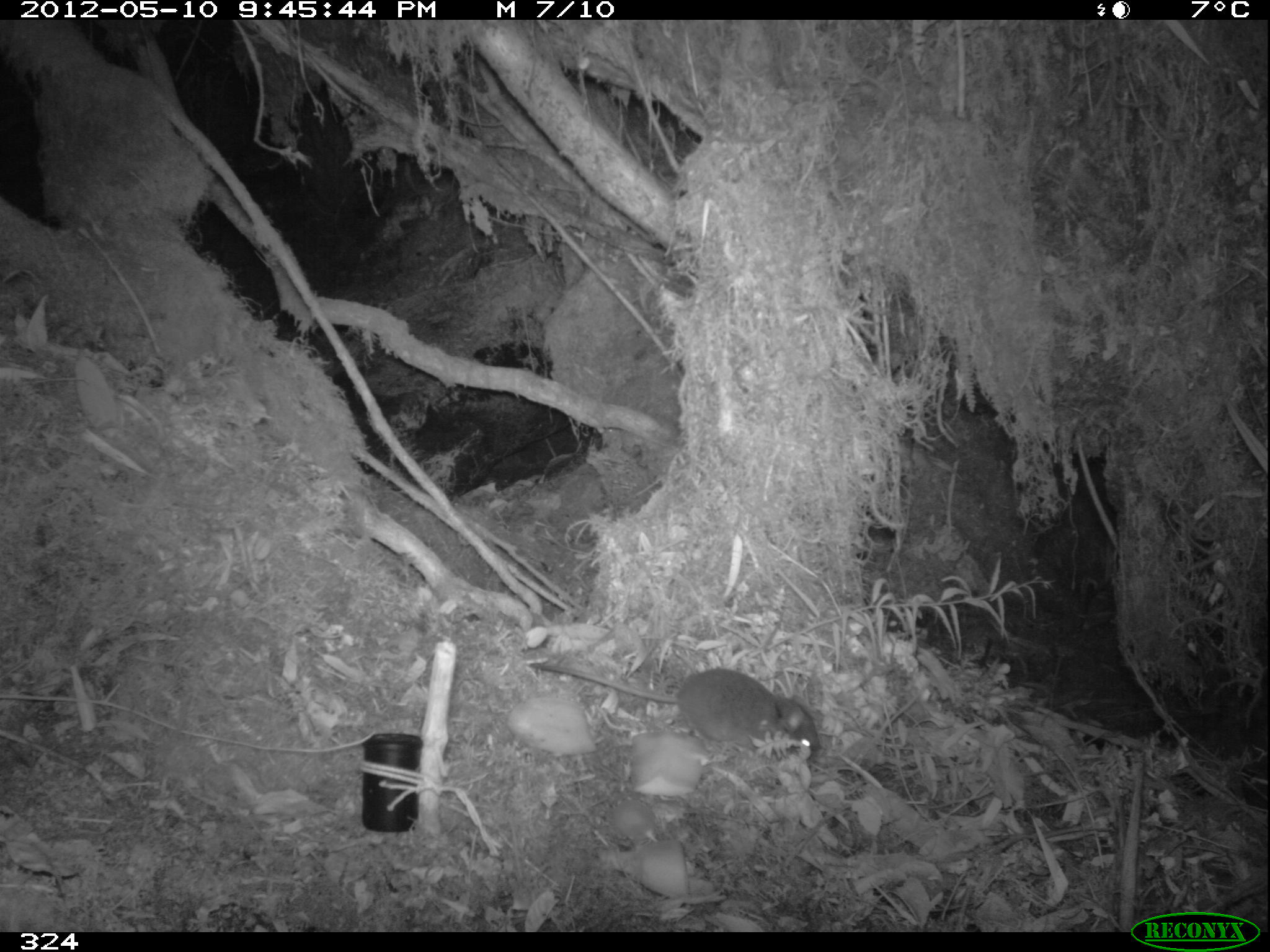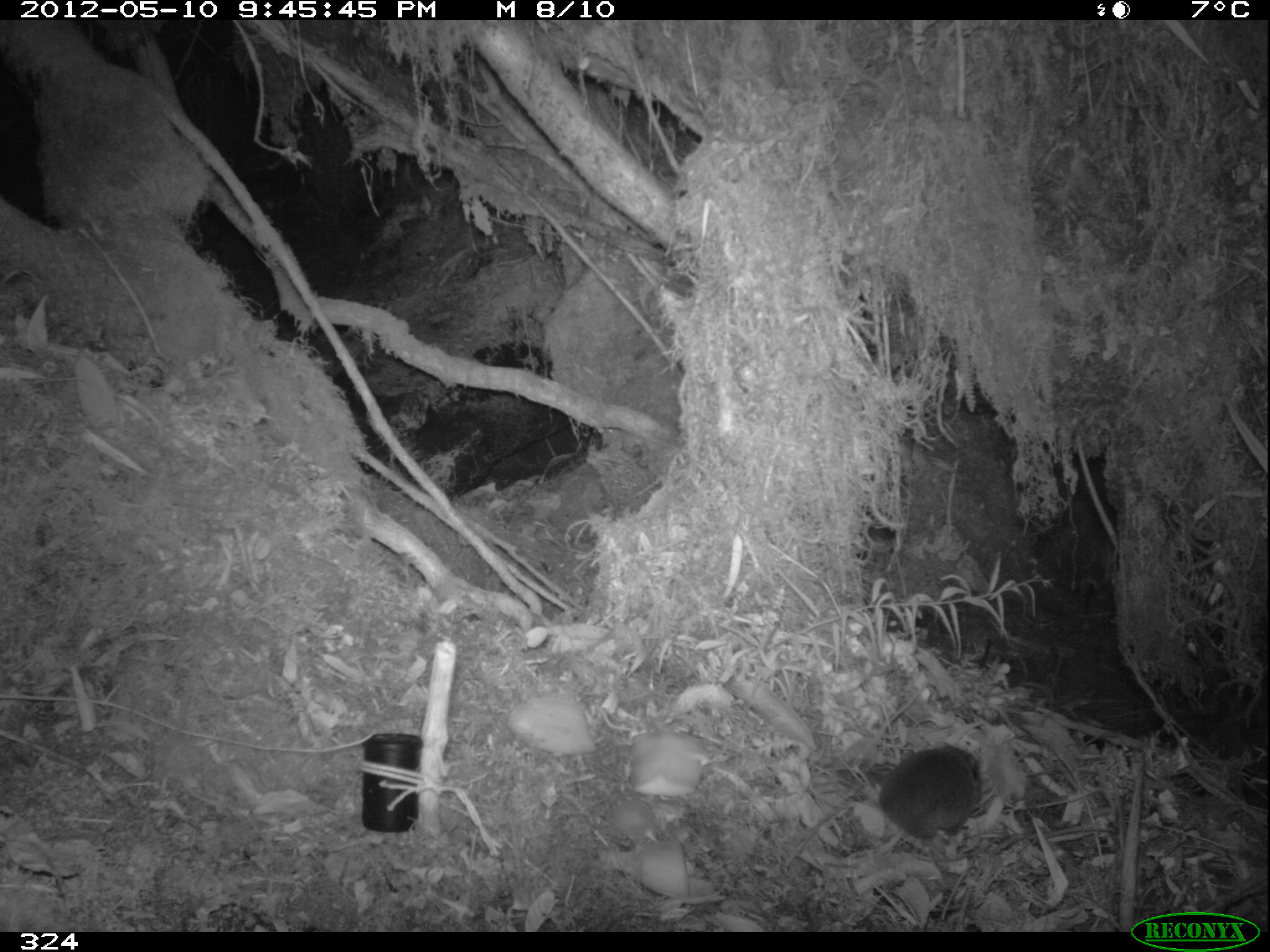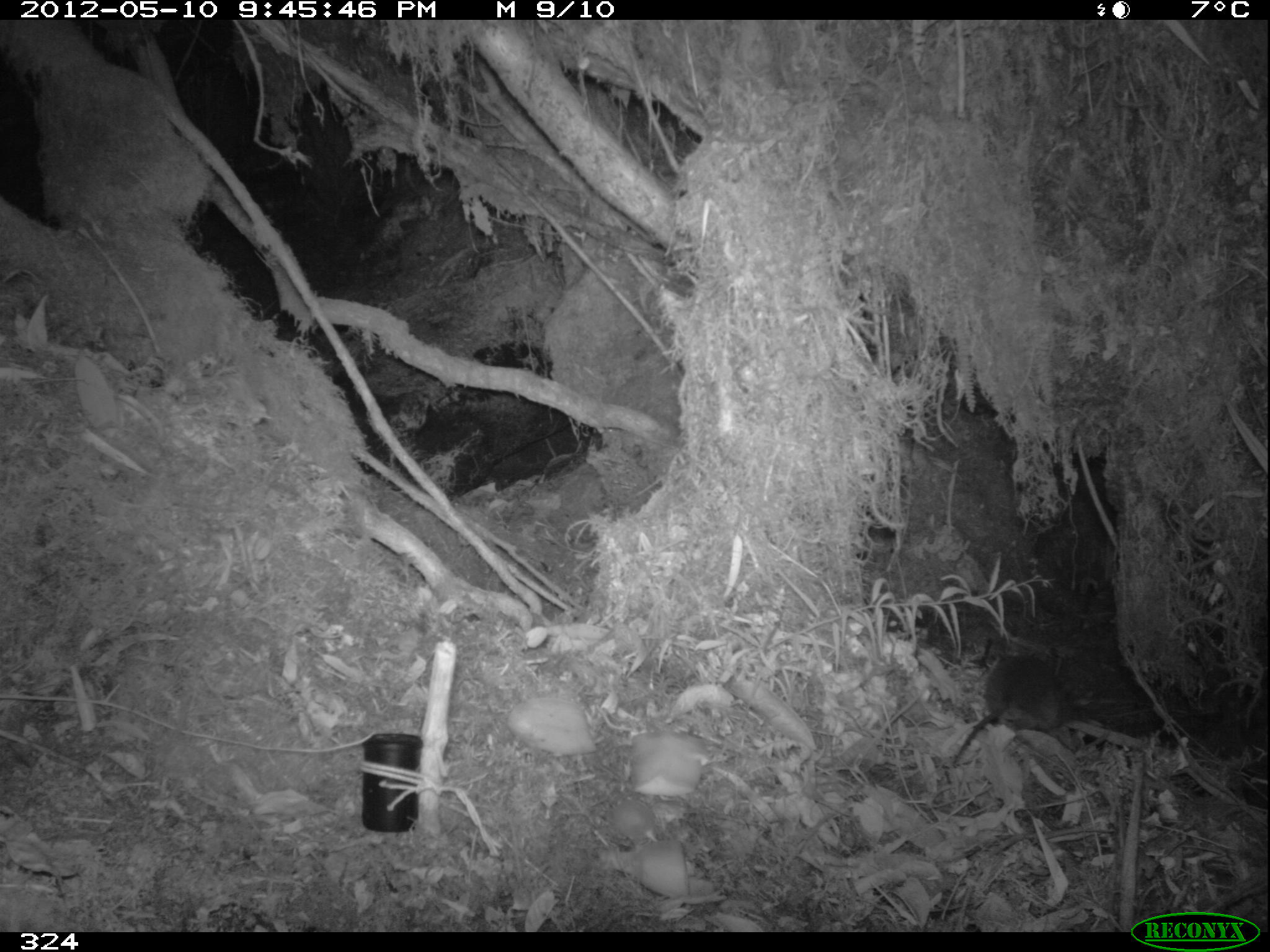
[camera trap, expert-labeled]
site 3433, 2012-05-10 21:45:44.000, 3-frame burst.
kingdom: Animalia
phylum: Chordata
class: Mammalia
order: Rodentia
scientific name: Rodentia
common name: rodents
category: unknown rodent